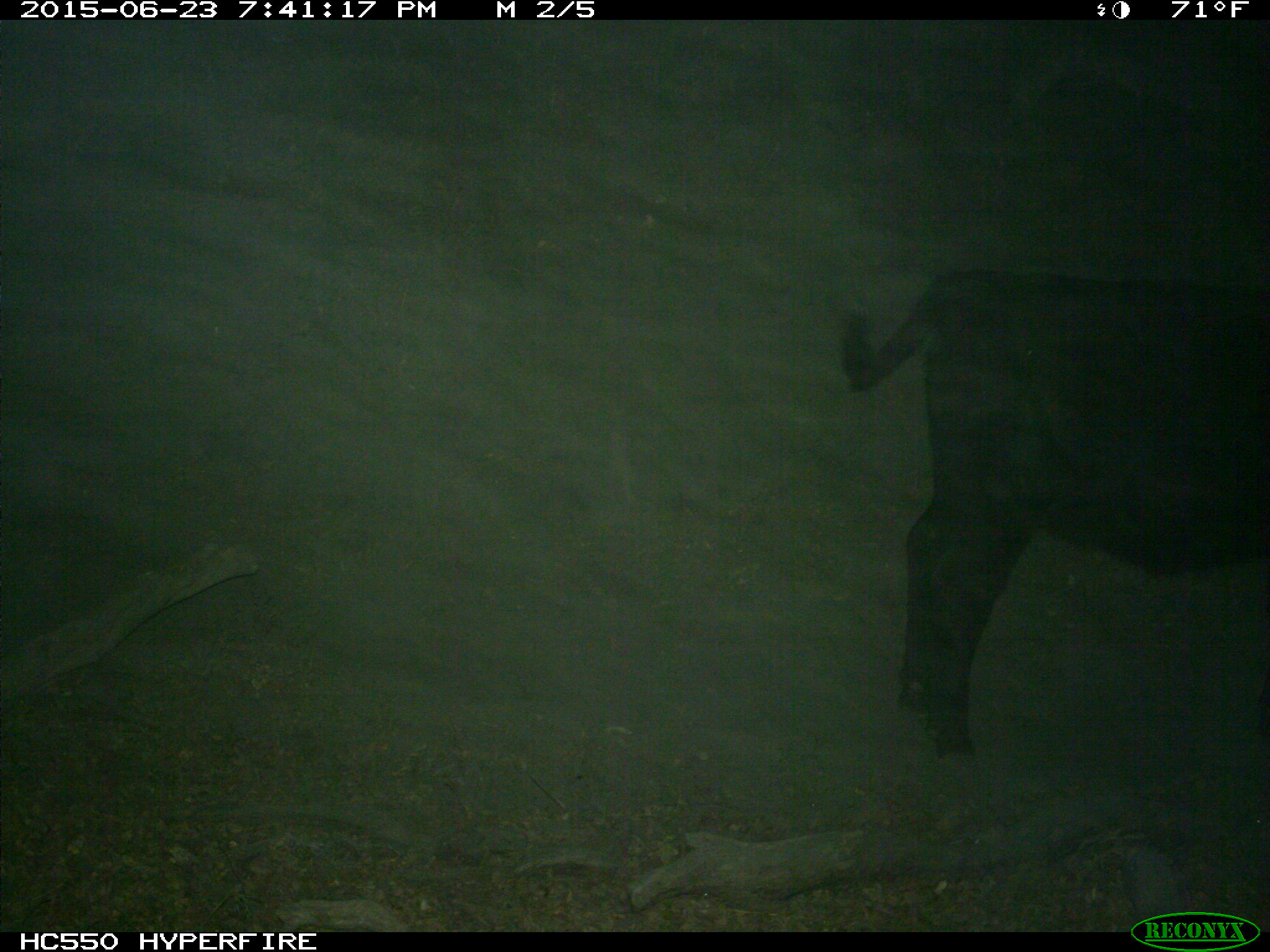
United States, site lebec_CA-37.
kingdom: Animalia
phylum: Chordata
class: Mammalia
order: Artiodactyla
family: Bovidae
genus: Bos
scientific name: Bos taurus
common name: domestic cow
Bos taurus (domestic cow).